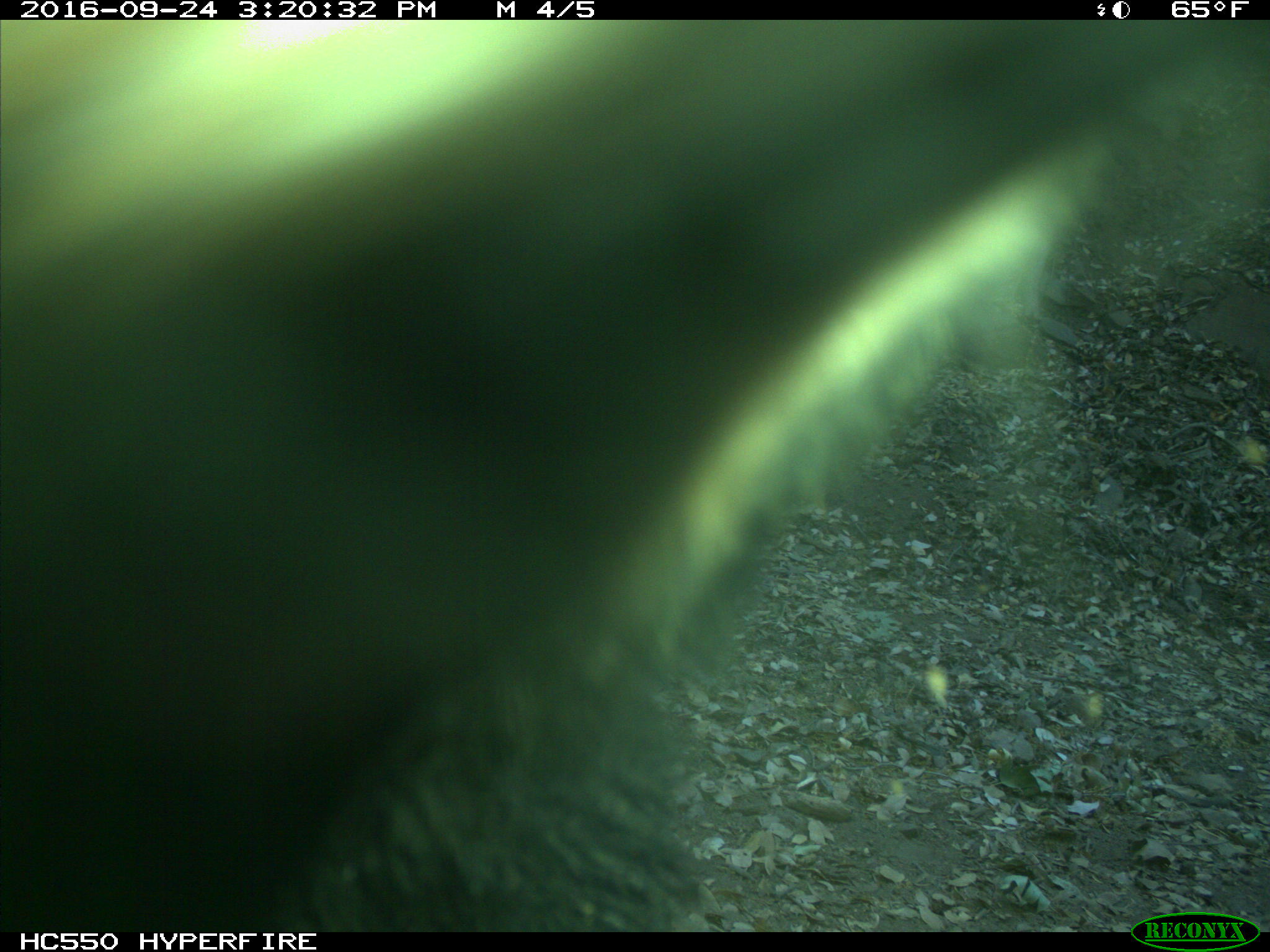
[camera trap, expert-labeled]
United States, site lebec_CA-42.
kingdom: Animalia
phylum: Chordata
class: Mammalia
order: Carnivora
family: Ursidae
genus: Ursus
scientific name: Ursus americanus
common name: american black bear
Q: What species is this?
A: Ursus americanus (american black bear).